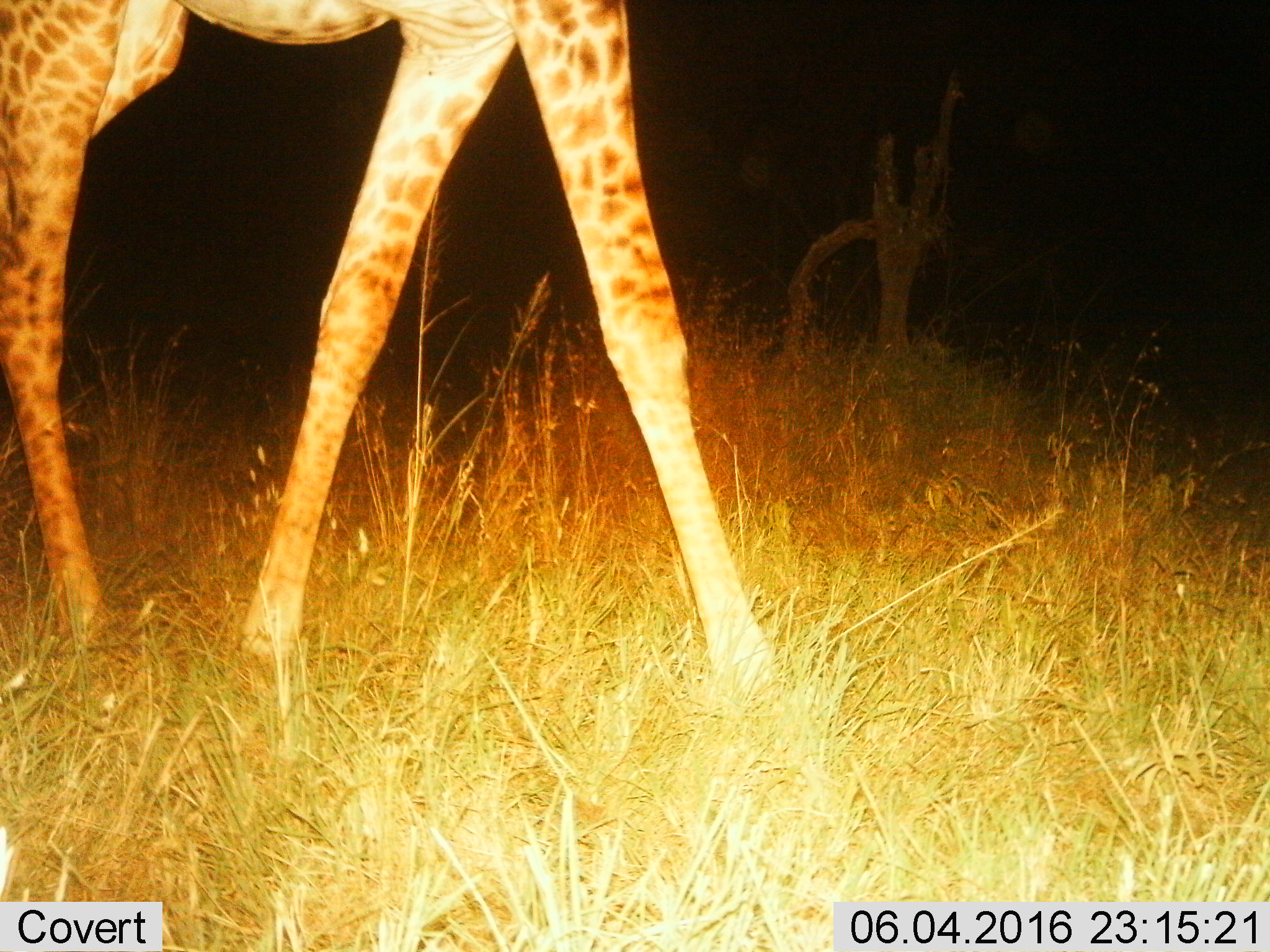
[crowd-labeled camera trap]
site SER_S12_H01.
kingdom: Animalia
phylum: Chordata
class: Mammalia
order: Artiodactyla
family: Giraffidae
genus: Giraffa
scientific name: Giraffa camelopardalis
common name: giraffe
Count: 1.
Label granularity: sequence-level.